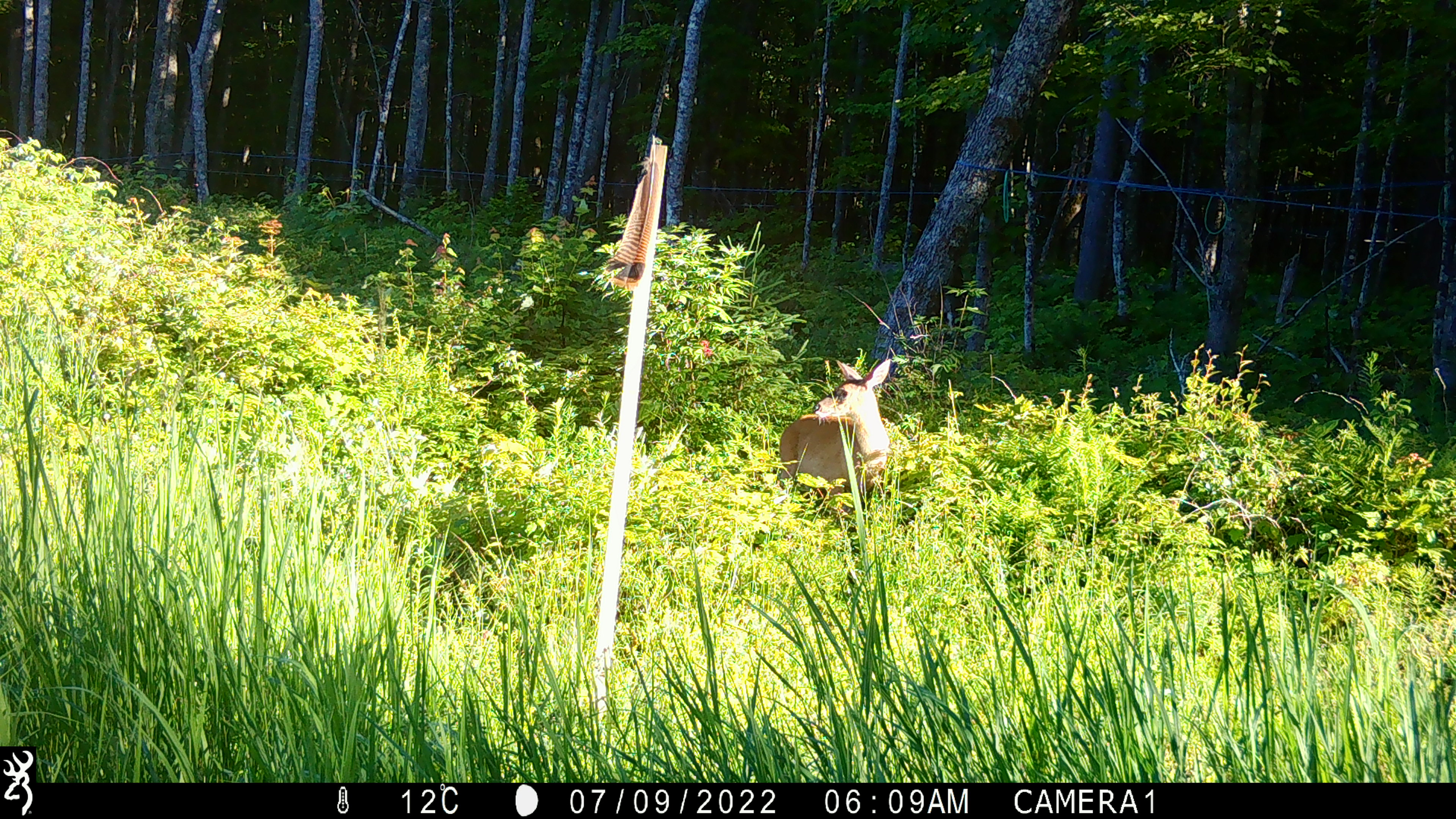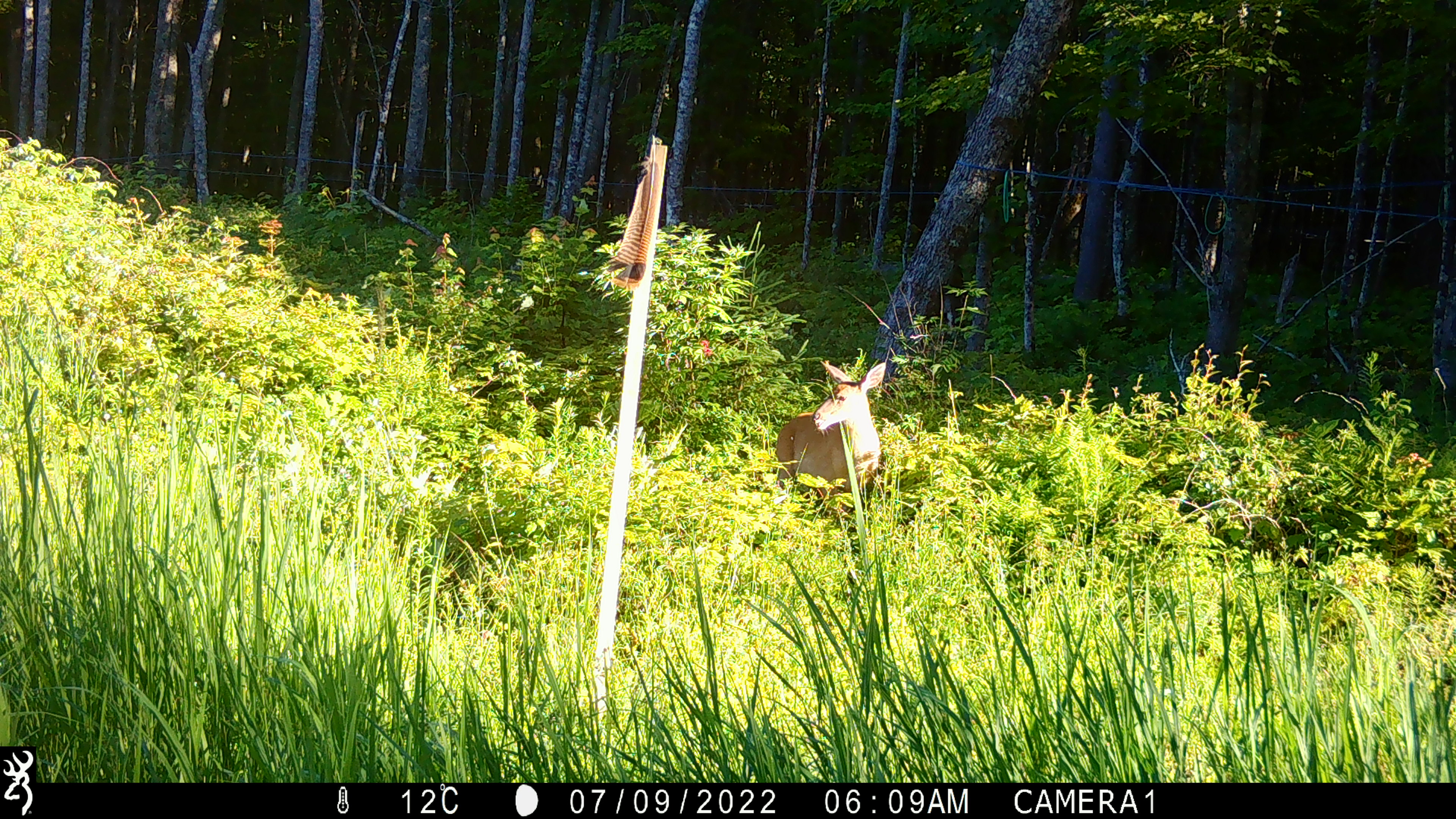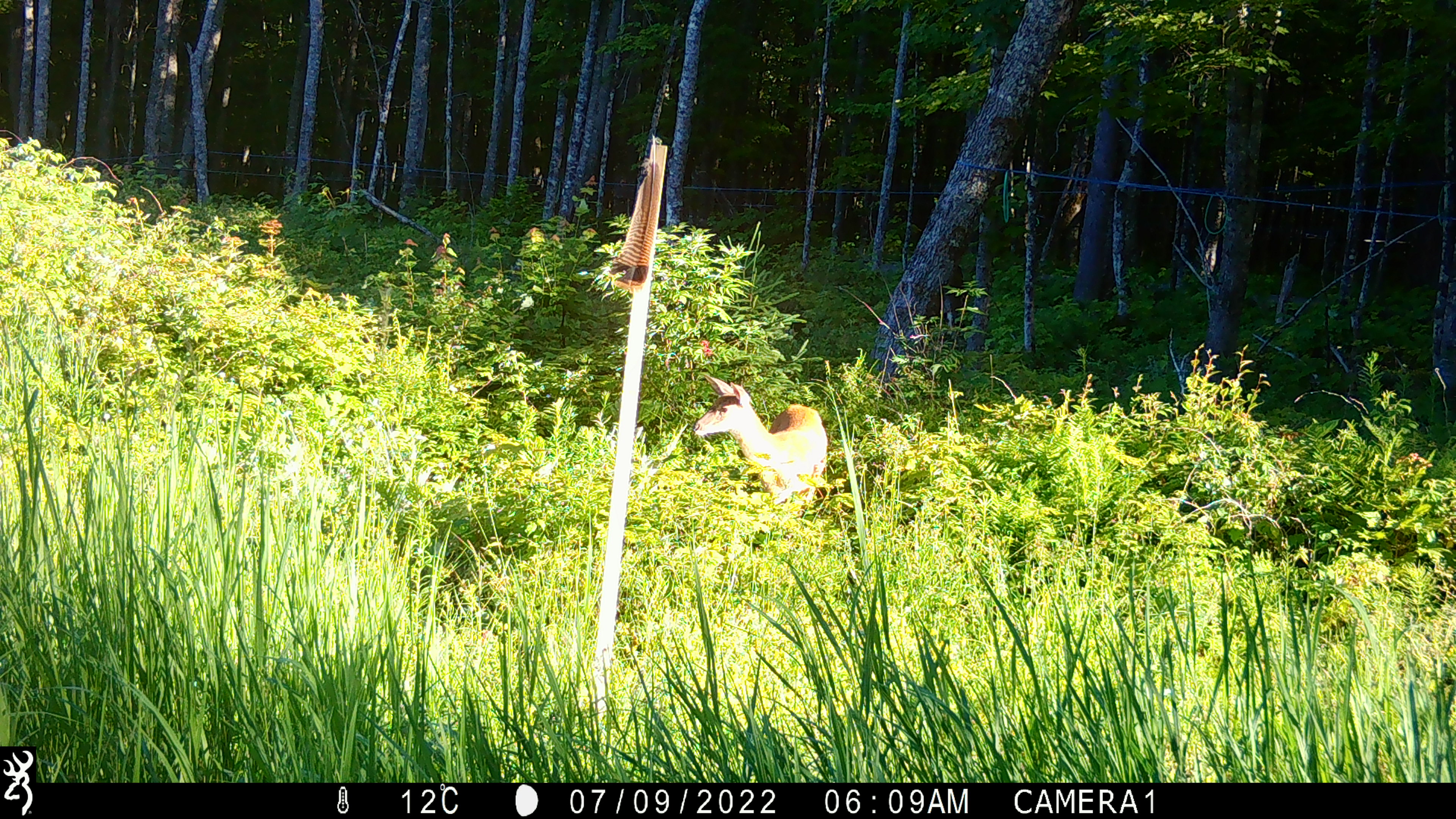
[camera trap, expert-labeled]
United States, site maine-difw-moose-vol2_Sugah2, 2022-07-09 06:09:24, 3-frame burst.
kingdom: Animalia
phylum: Chordata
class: Mammalia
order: Artiodactyla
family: Cervidae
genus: Odocoileus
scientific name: Odocoileus virginianus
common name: white-tailed deer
White-tailed deer (Odocoileus virginianus).